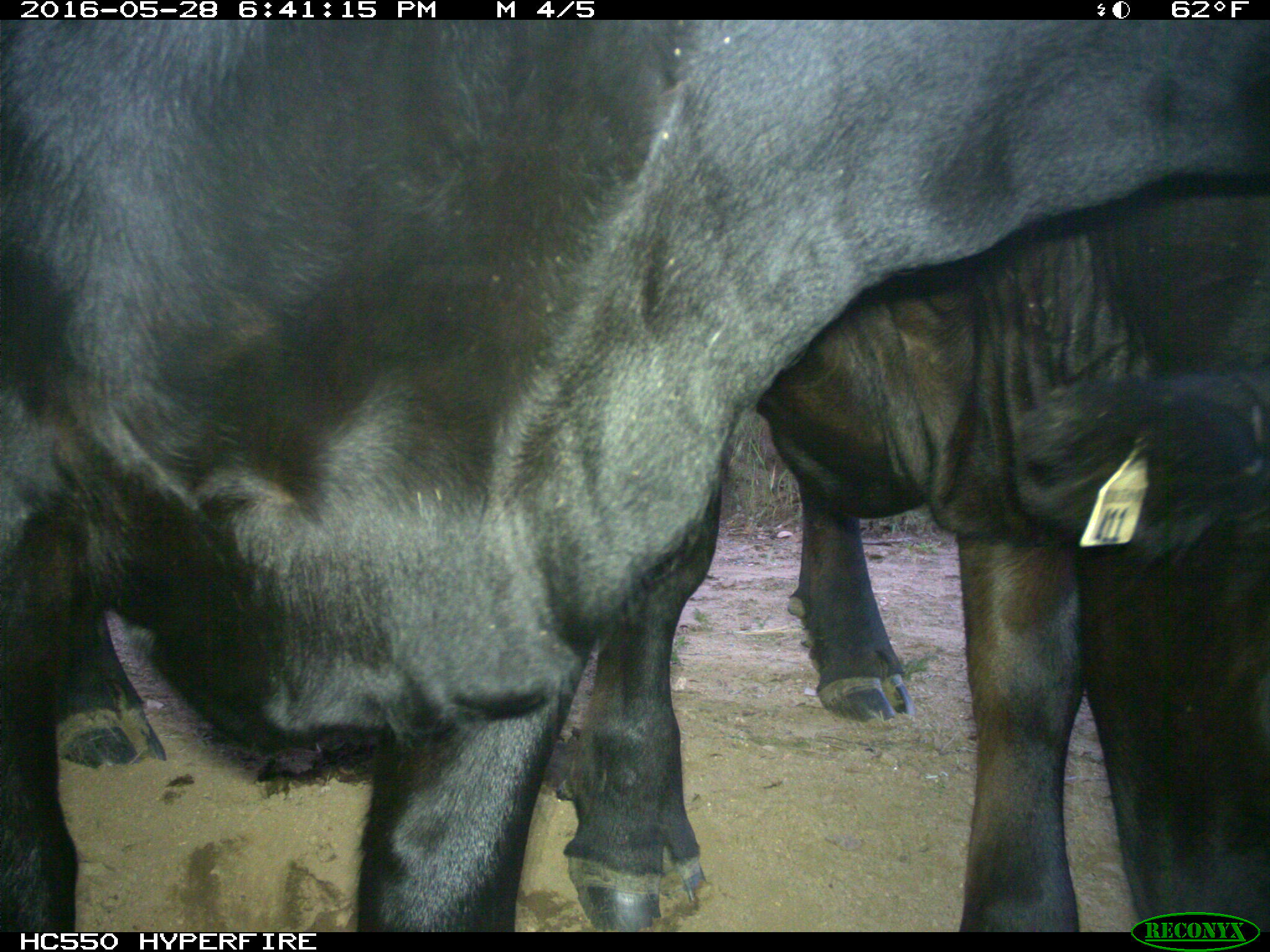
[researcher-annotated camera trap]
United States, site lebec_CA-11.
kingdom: Animalia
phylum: Chordata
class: Mammalia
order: Artiodactyla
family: Bovidae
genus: Bos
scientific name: Bos taurus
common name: domestic cow